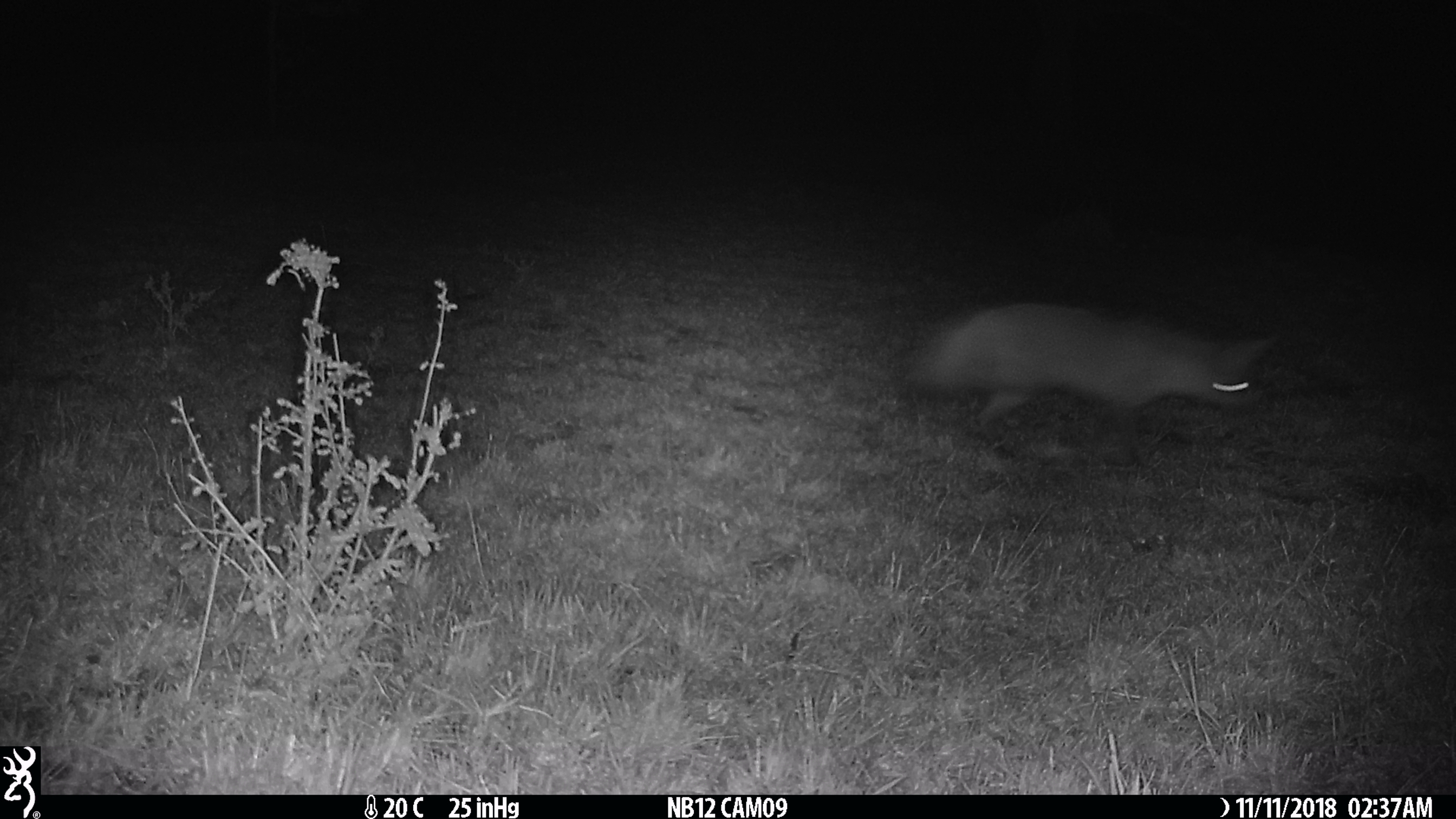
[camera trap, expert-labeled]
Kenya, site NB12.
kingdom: Animalia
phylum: Chordata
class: Mammalia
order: Carnivora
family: Canidae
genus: Otocyon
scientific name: Otocyon megalotis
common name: bat-eared fox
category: bateared fox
Bateared fox (bat-eared fox) (Otocyon megalotis).